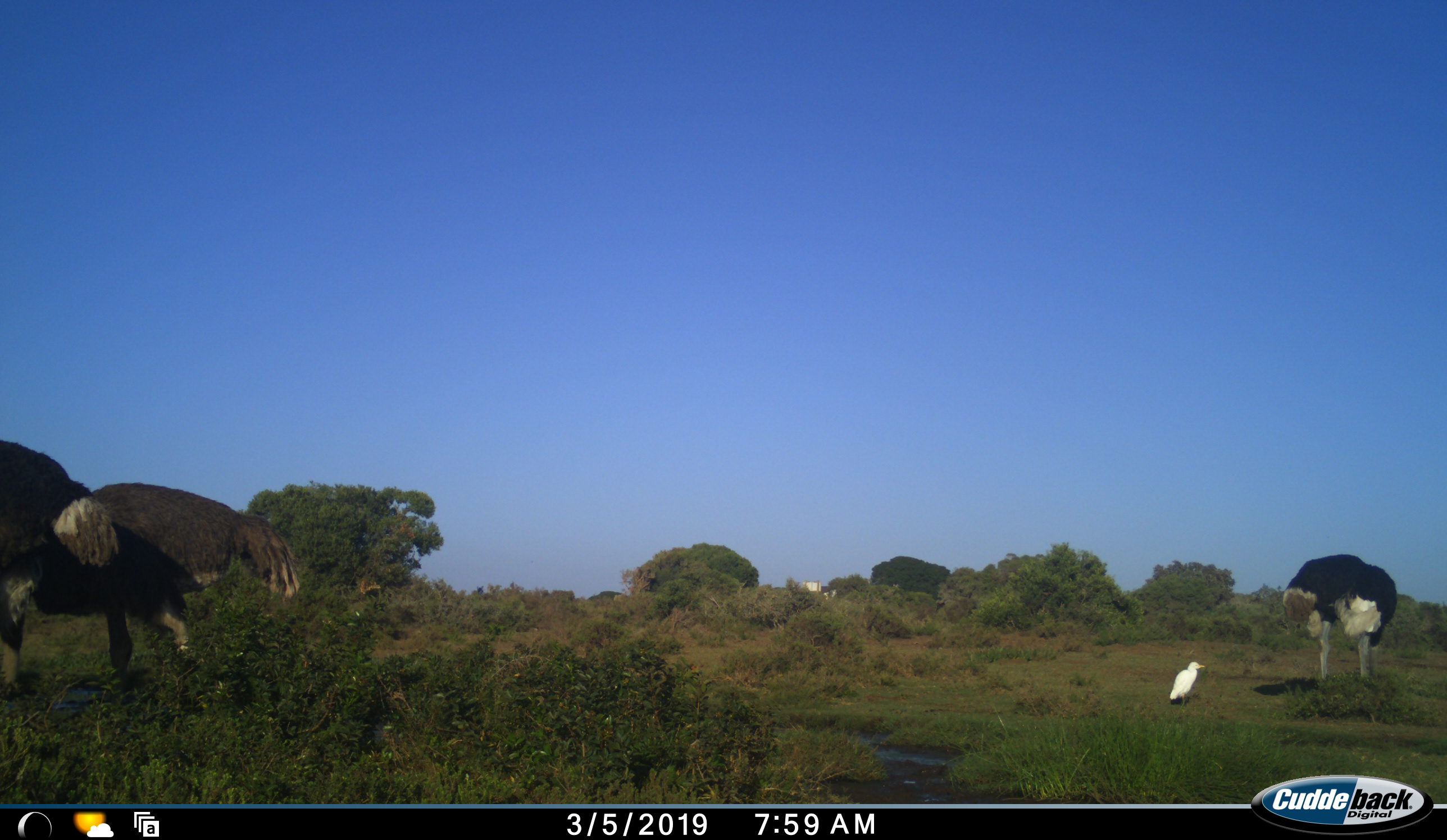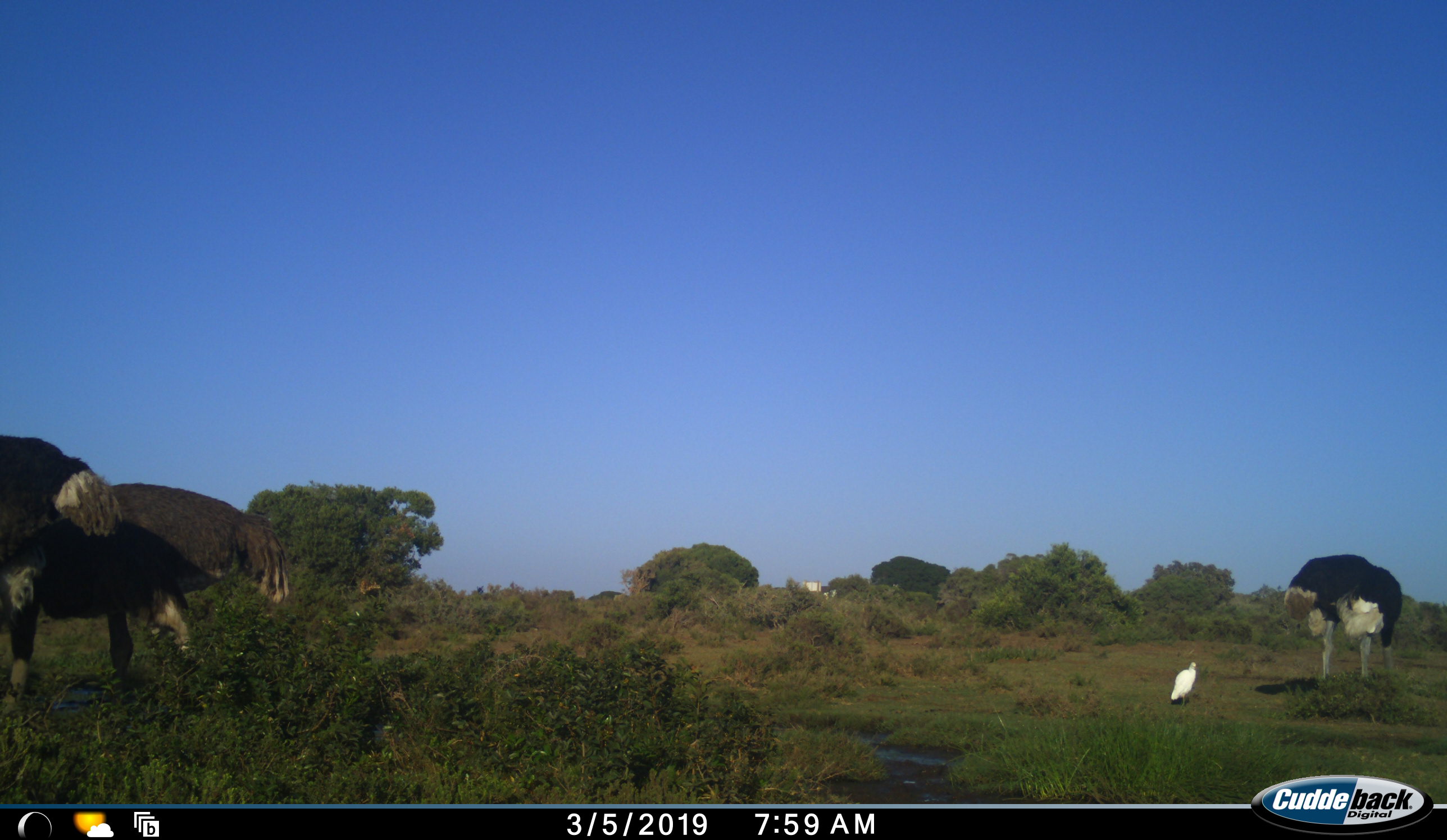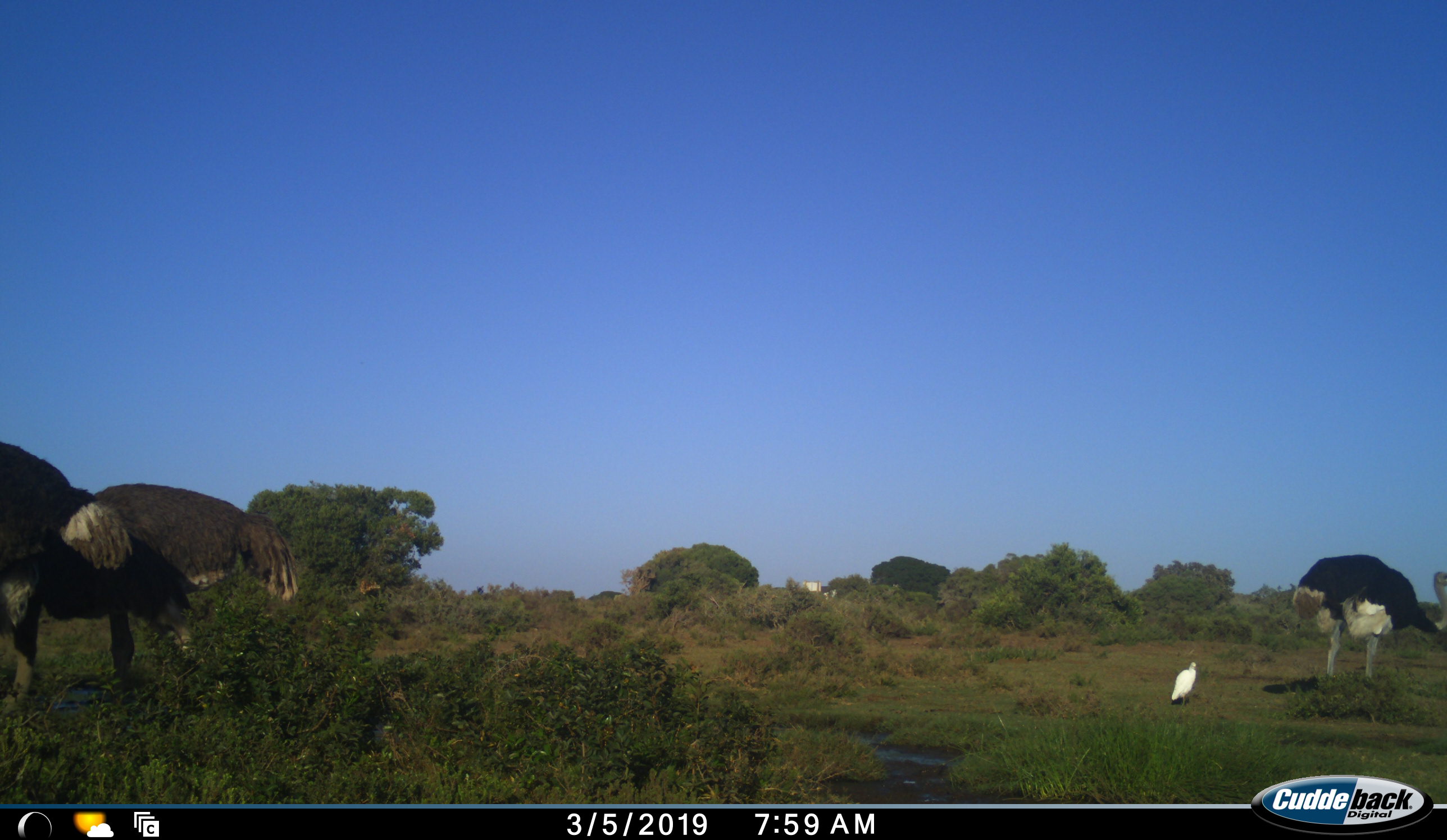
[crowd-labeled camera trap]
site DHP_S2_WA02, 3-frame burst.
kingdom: Animalia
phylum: Chordata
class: Aves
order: Struthioniformes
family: Struthionidae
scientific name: Struthionidae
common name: ostrich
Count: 3.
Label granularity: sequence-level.